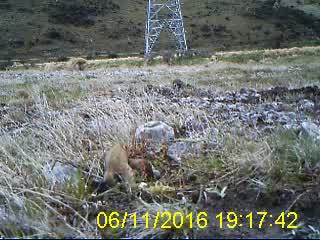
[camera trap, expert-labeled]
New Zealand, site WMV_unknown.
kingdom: Animalia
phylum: Chordata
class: Mammalia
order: Carnivora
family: Mustelidae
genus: Mustela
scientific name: Mustela erminea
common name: stoat